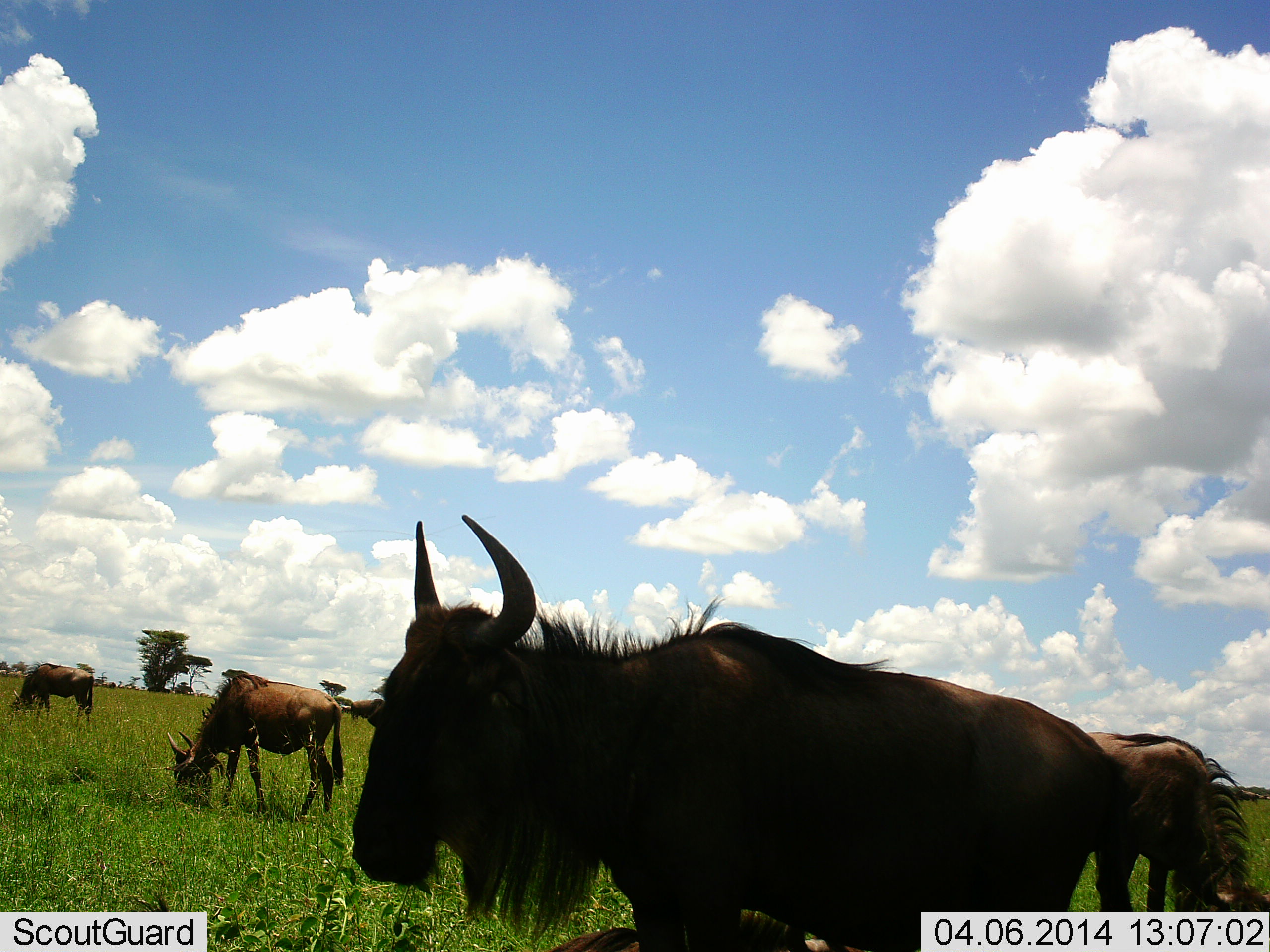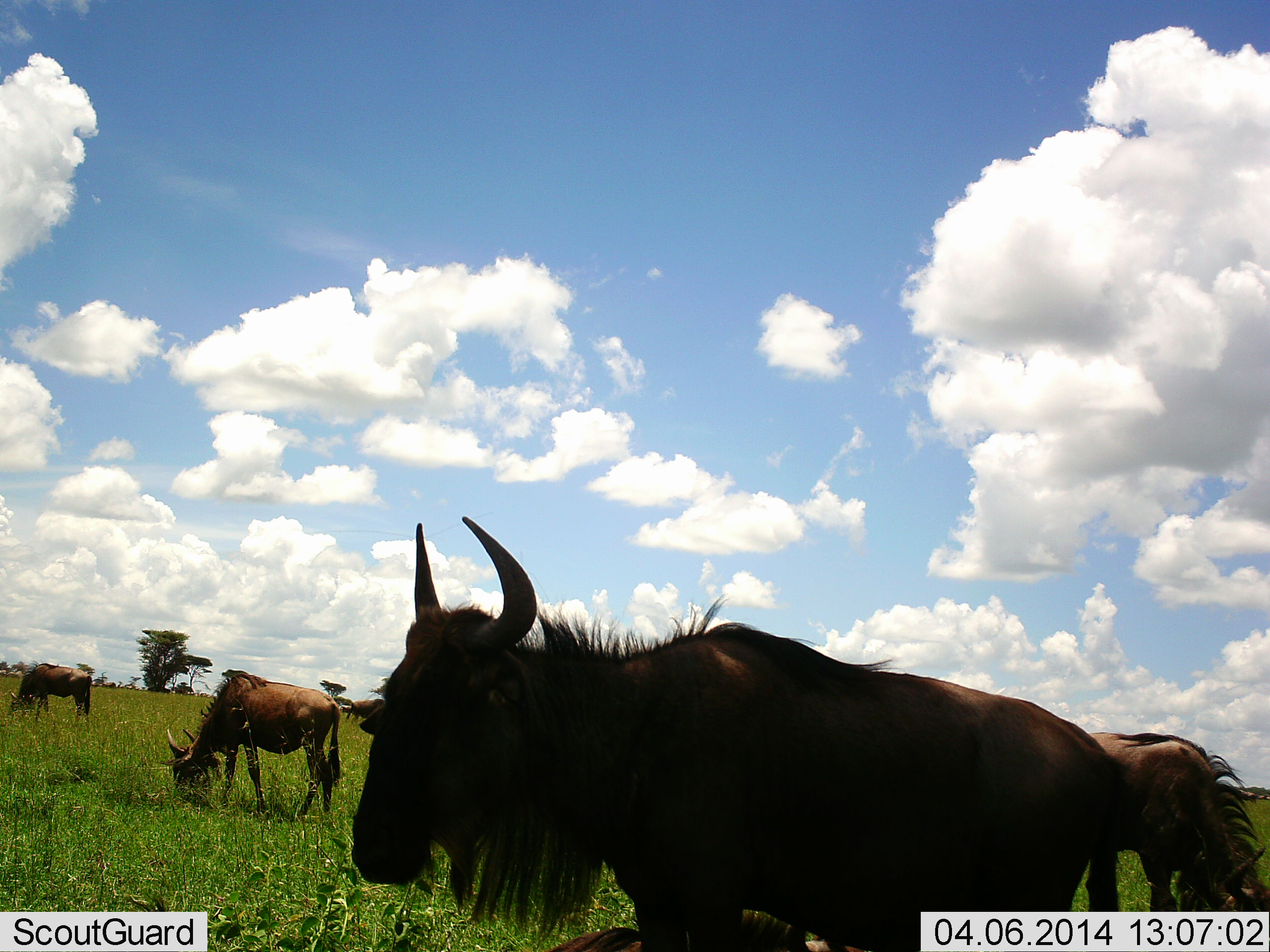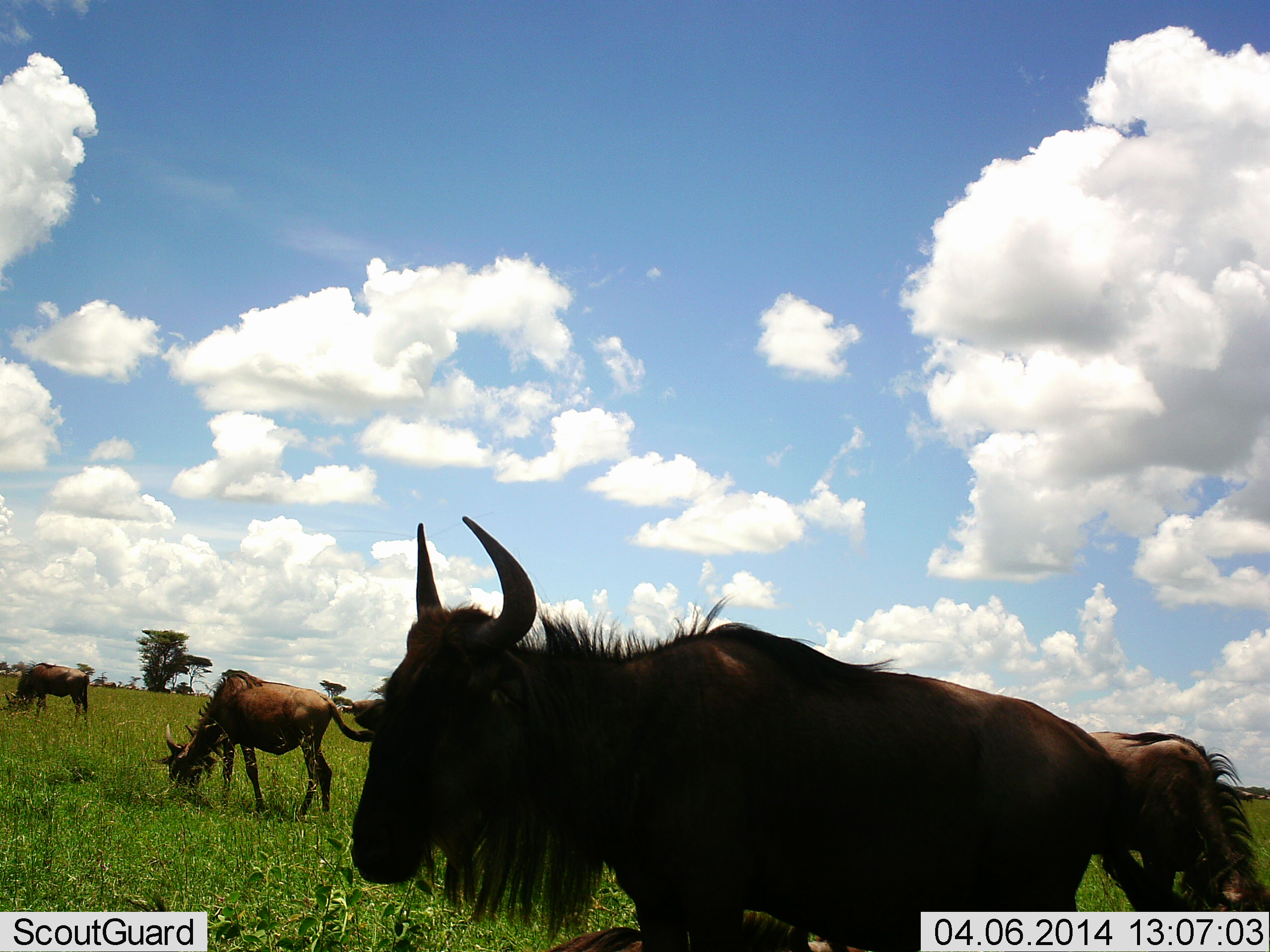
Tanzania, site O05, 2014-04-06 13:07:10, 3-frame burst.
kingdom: Animalia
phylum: Chordata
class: Mammalia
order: Artiodactyla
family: Bovidae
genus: Connochaetes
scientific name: Connochaetes taurinus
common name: blue wildebeest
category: wildebeest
Wildebeest (blue wildebeest) (Connochaetes taurinus), count 4. Behavior (volunteer vote fractions): standing 80%, resting 0%, moving 10%, interacting 0%. Young present (vote fraction): 0%. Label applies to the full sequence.